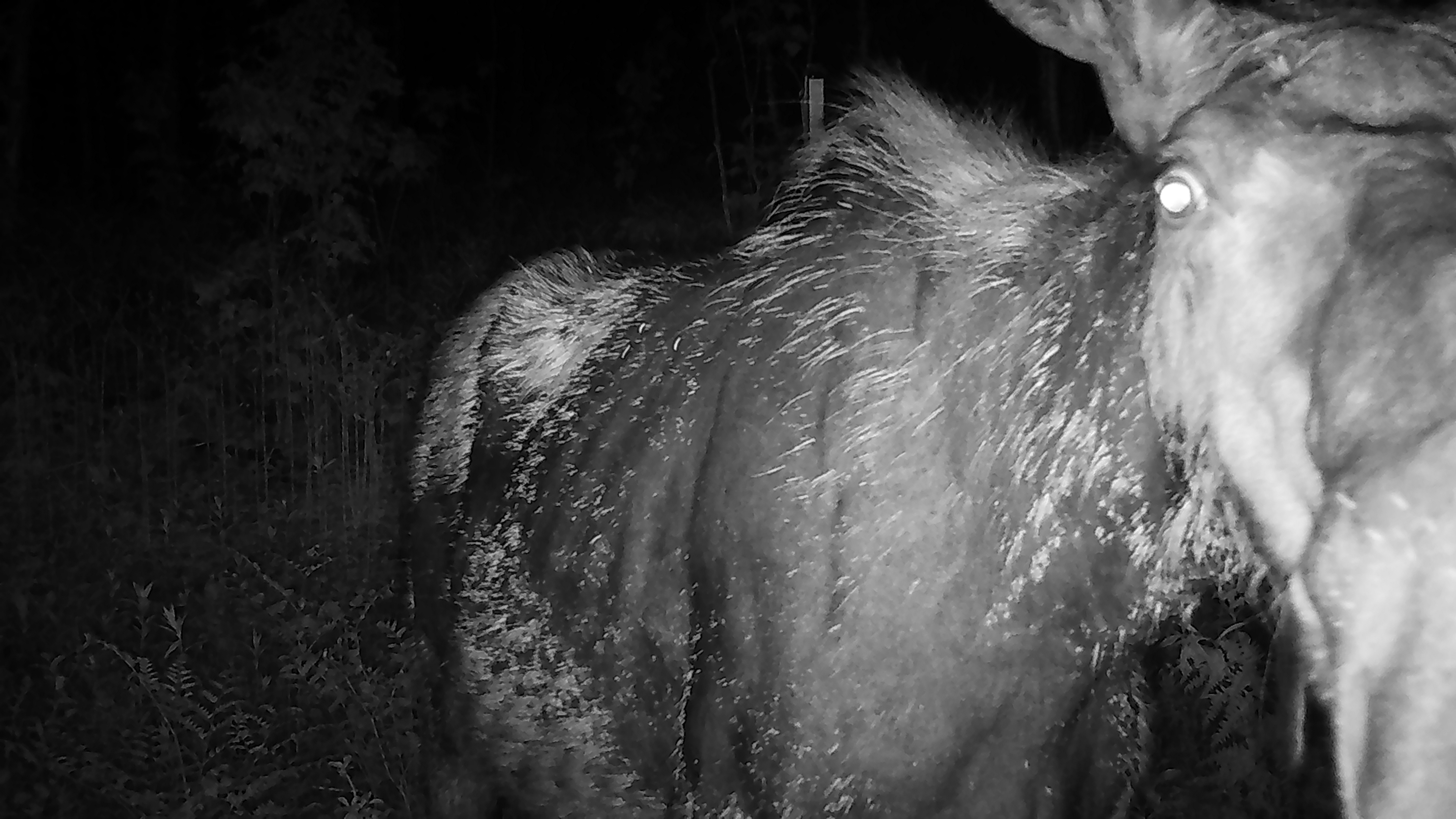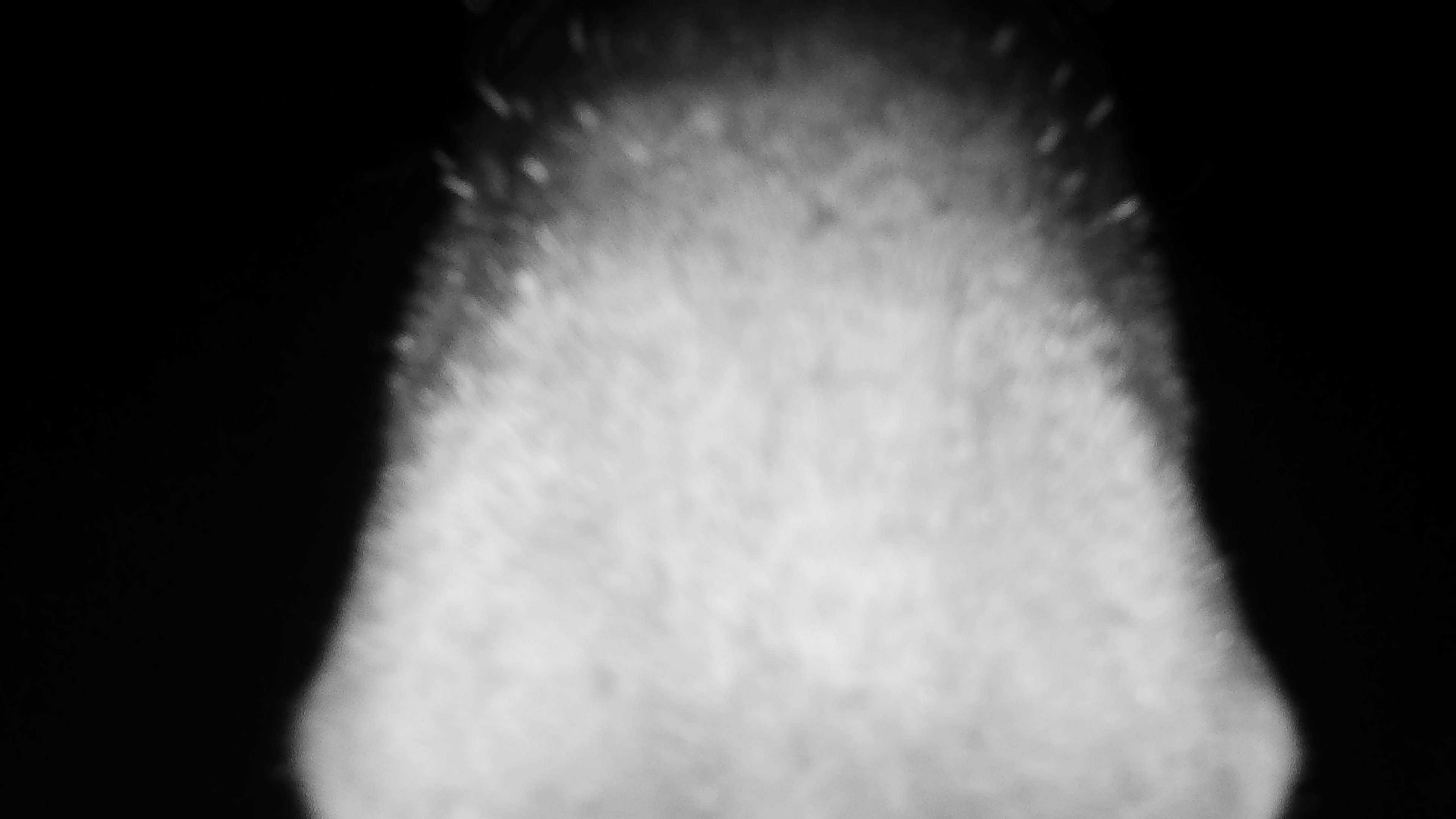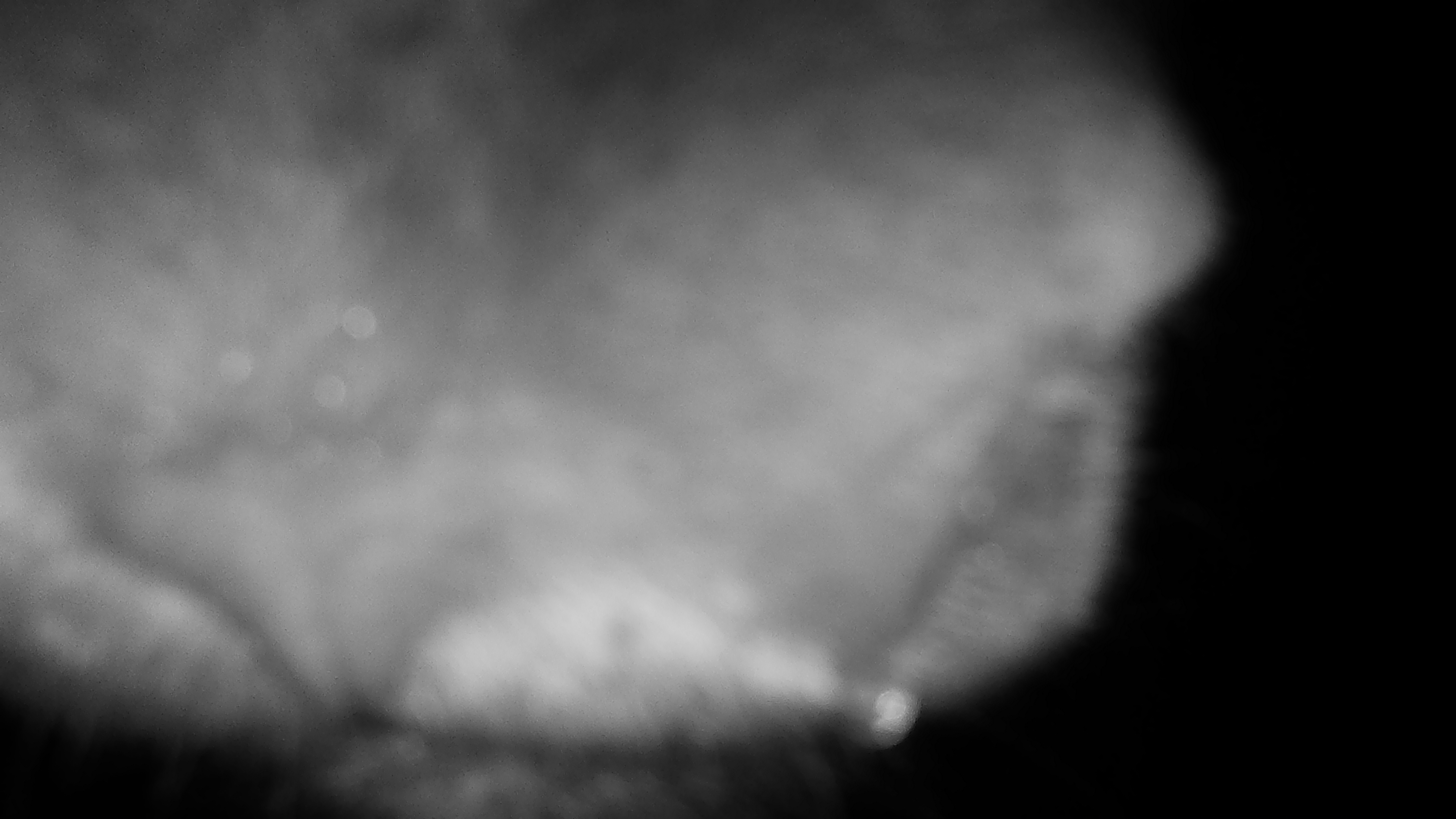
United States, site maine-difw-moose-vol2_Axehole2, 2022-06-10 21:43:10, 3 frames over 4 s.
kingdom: Animalia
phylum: Chordata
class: Mammalia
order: Artiodactyla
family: Cervidae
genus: Alces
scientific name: Alces alces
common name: moose